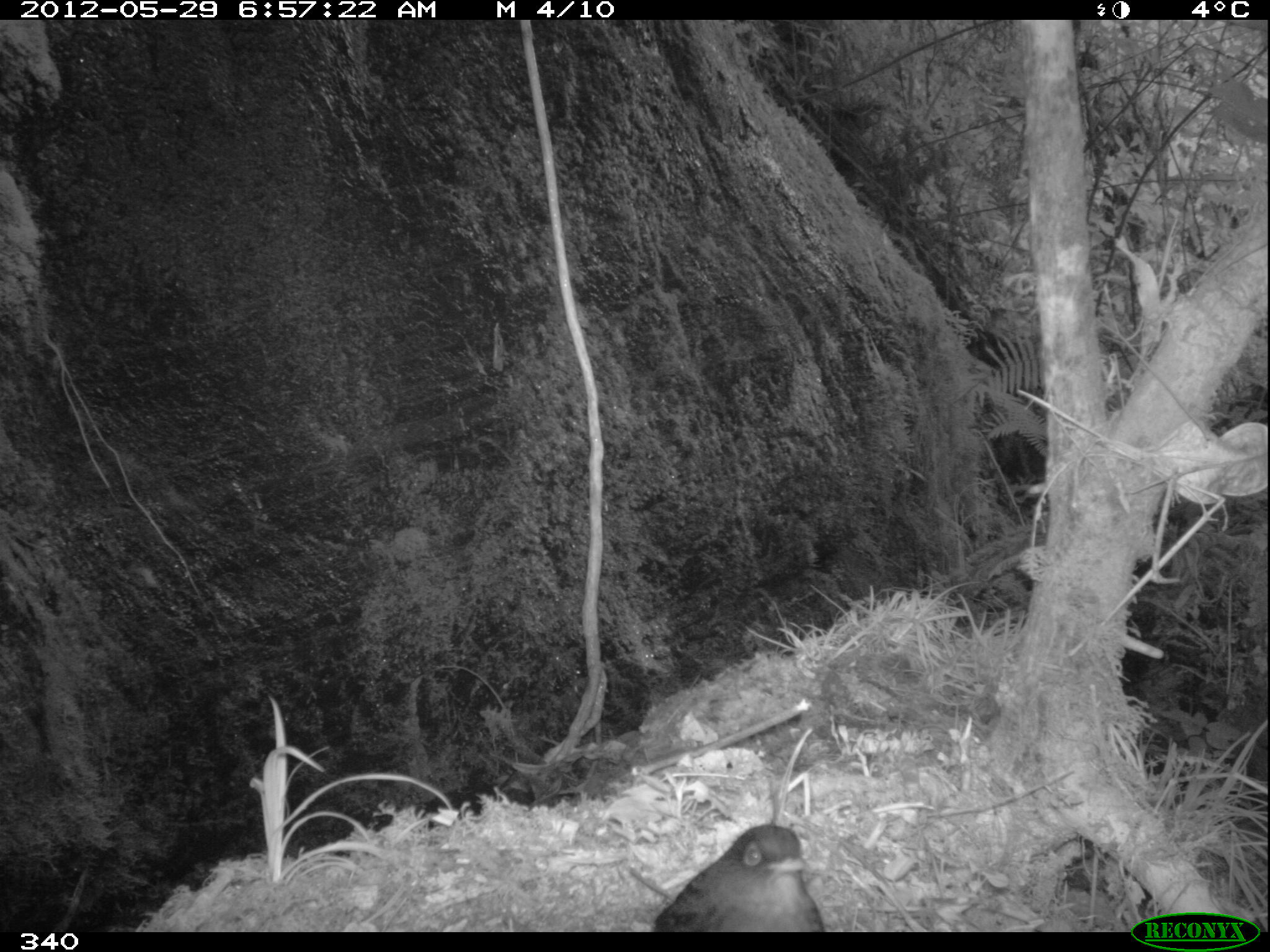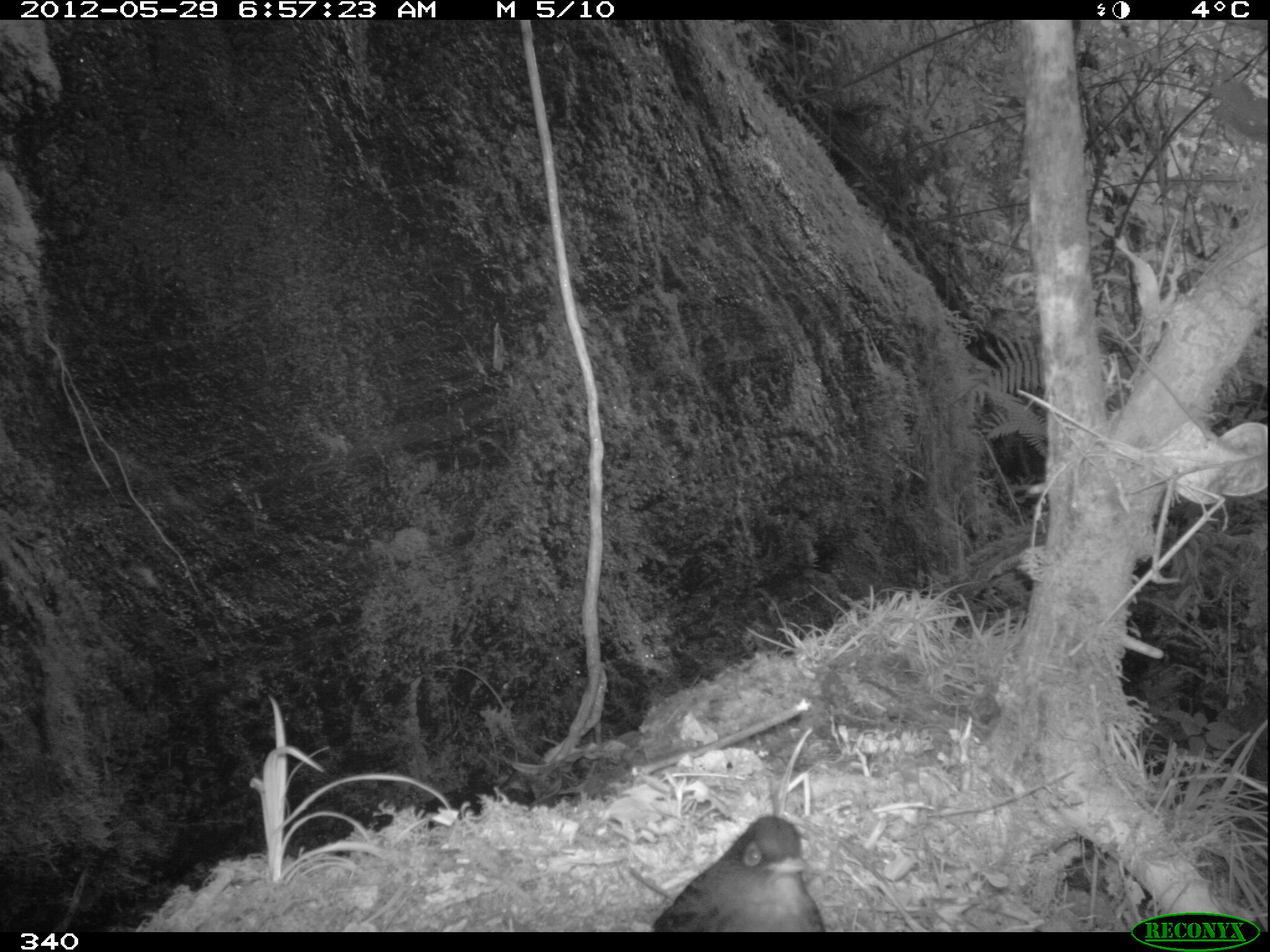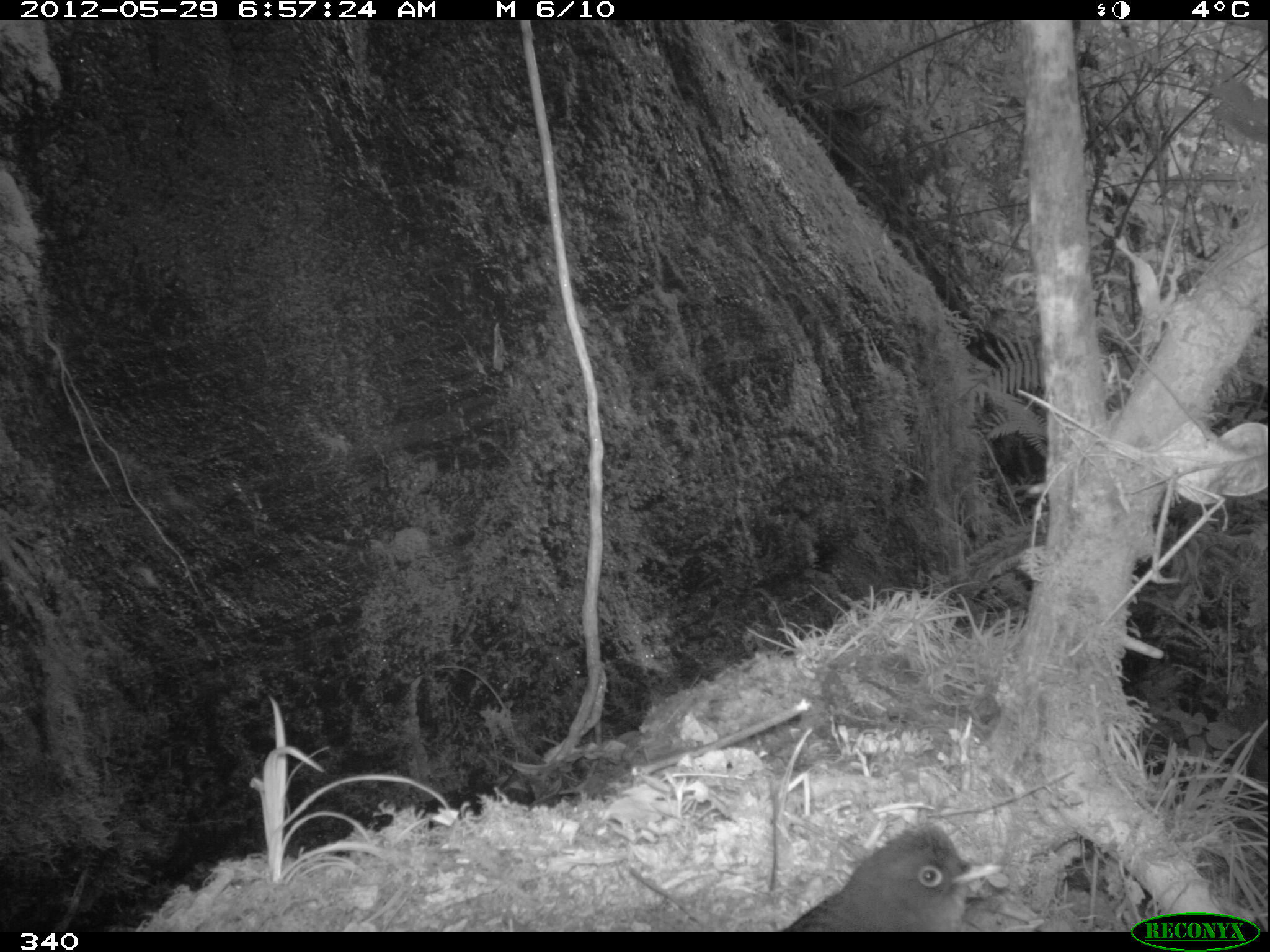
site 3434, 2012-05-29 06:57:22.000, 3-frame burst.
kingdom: Animalia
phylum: Chordata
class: Aves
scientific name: Aves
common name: bird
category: unknown bird